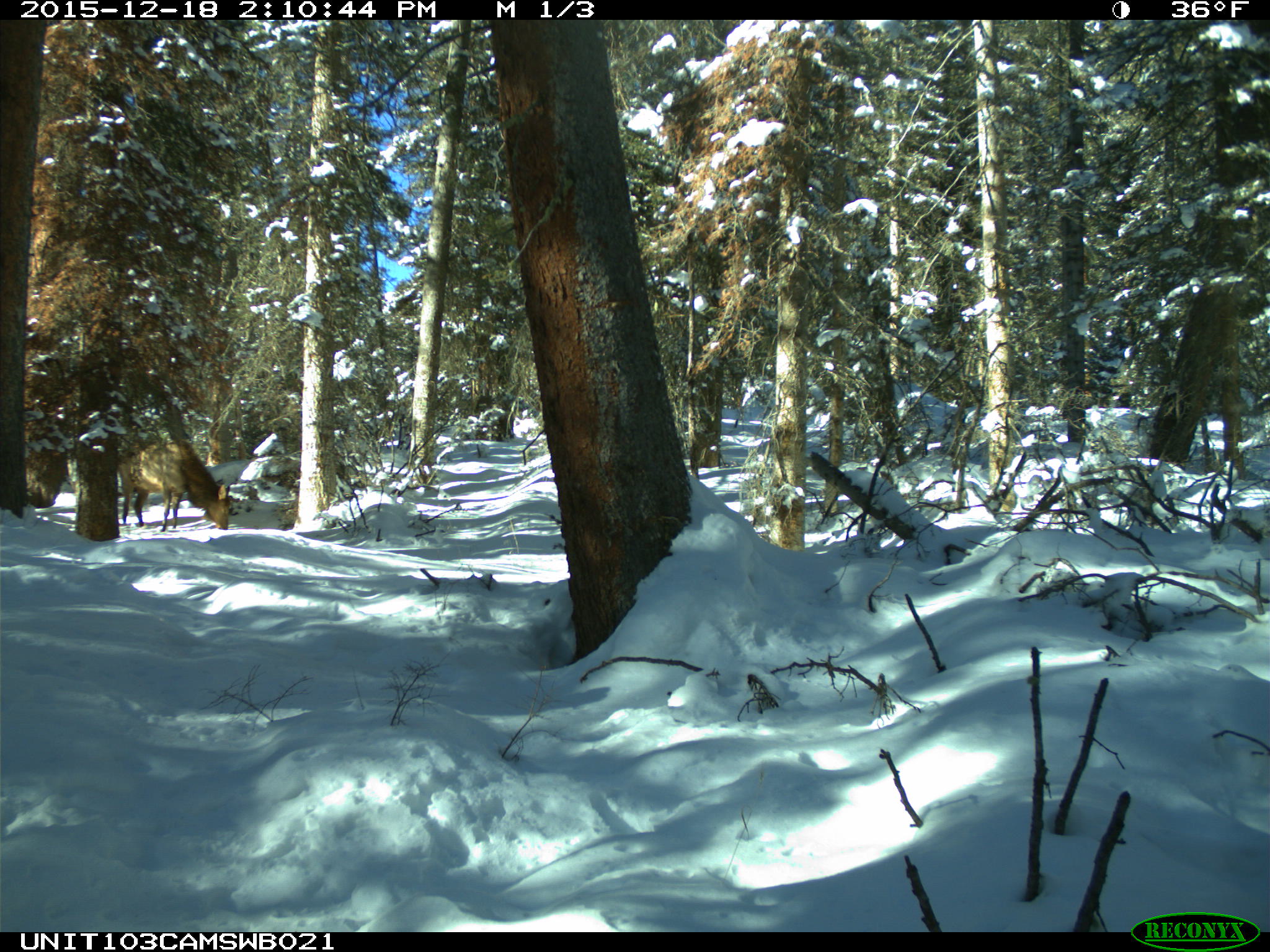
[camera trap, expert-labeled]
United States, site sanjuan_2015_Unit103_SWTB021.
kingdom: Animalia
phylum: Chordata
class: Mammalia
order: Artiodactyla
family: Cervidae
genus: Cervus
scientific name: Cervus elaphus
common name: red deer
Cervus elaphus (red deer).